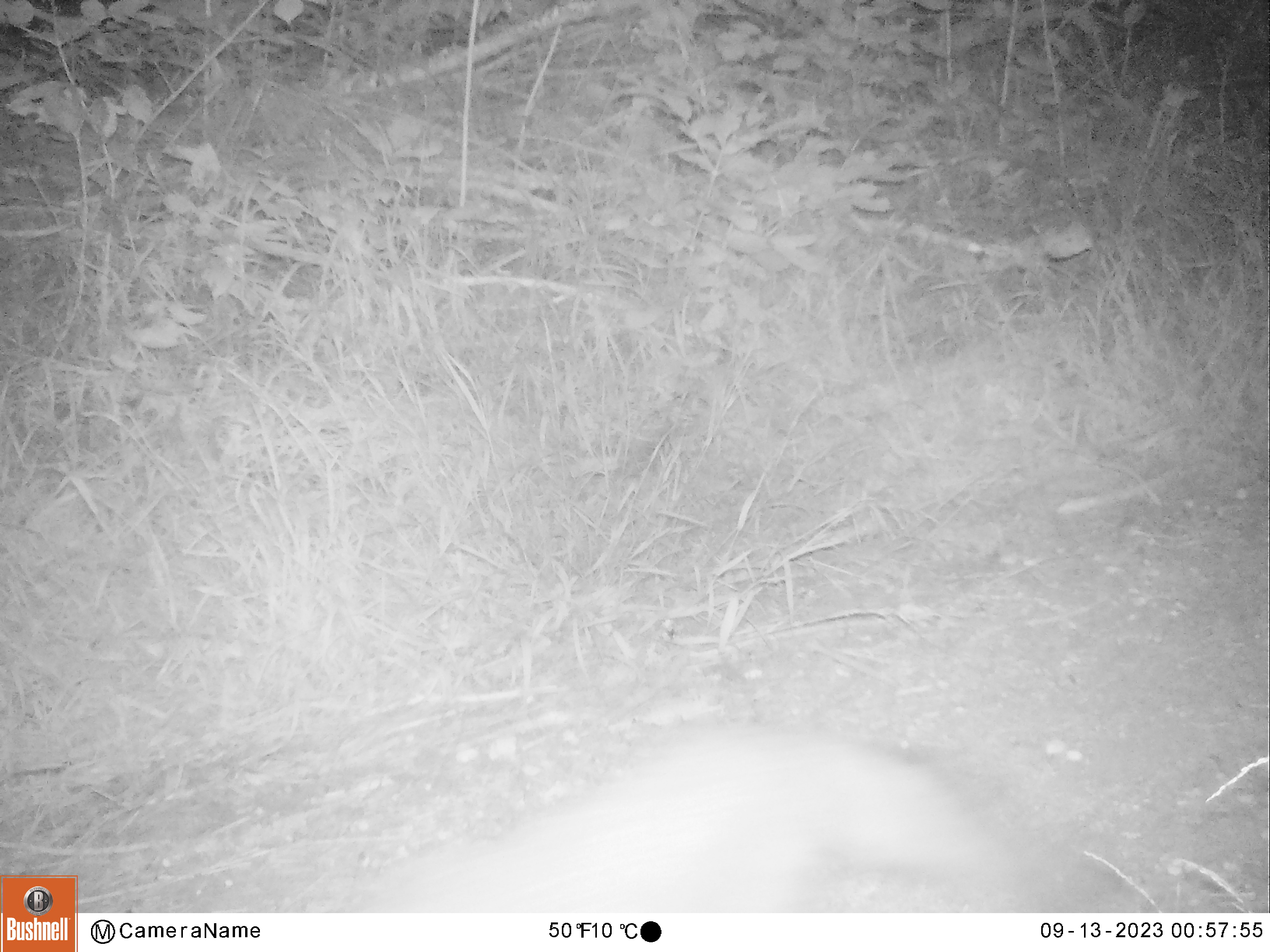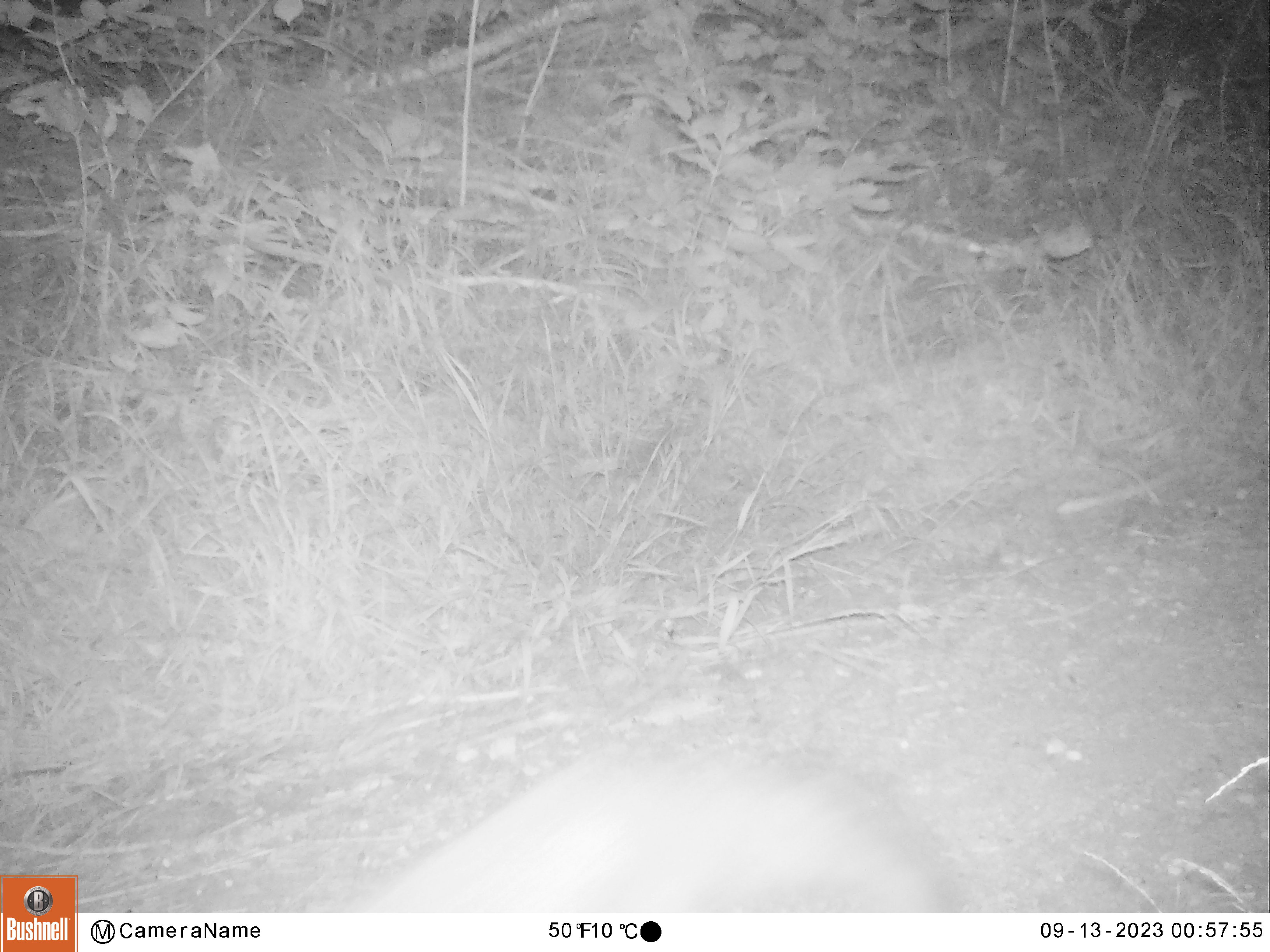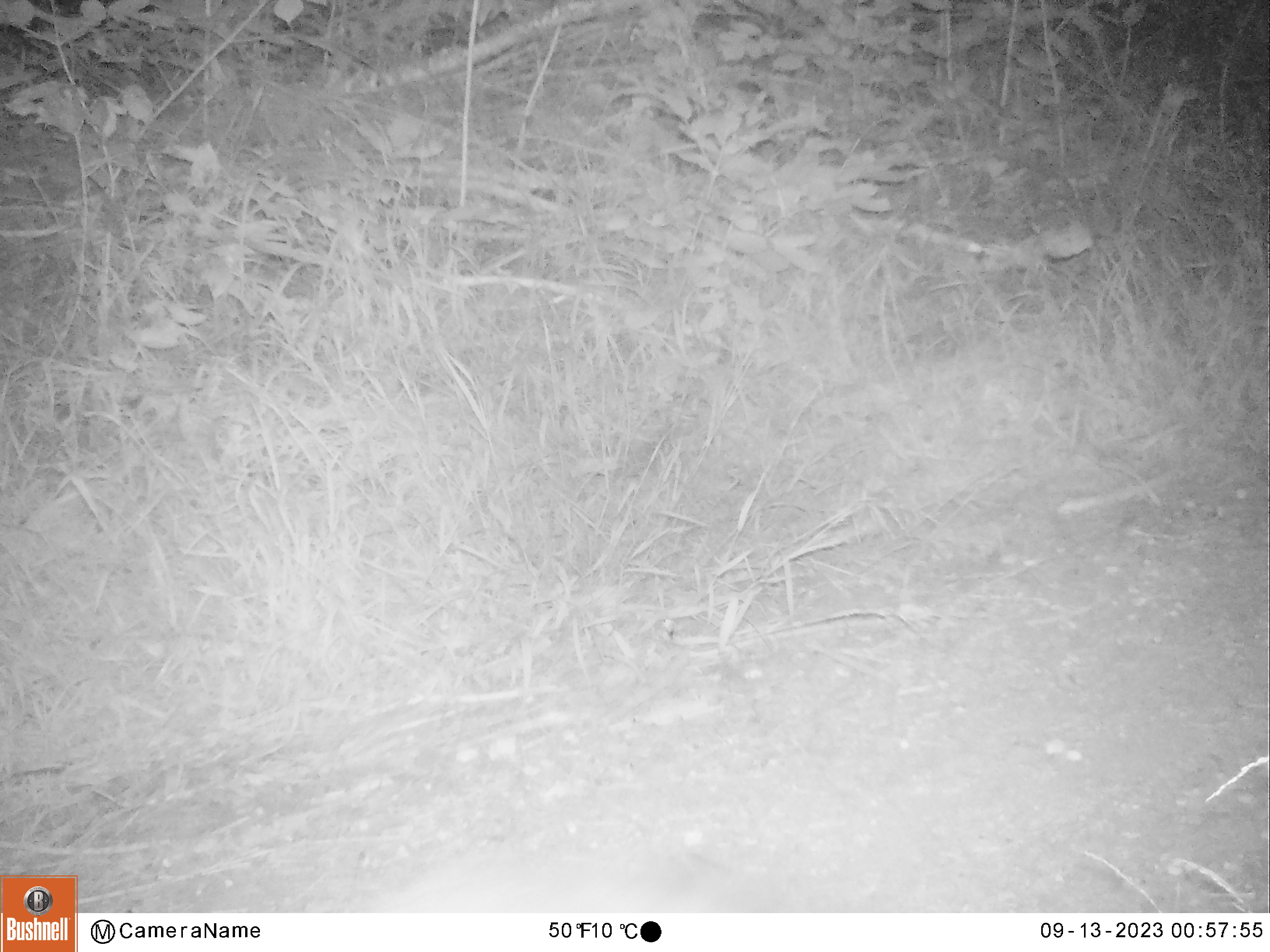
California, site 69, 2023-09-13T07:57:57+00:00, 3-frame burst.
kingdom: Animalia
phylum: Chordata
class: Mammalia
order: Carnivora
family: Canidae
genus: Urocyon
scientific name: Urocyon cinereoargenteus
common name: gray fox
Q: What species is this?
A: Gray fox (Urocyon cinereoargenteus).